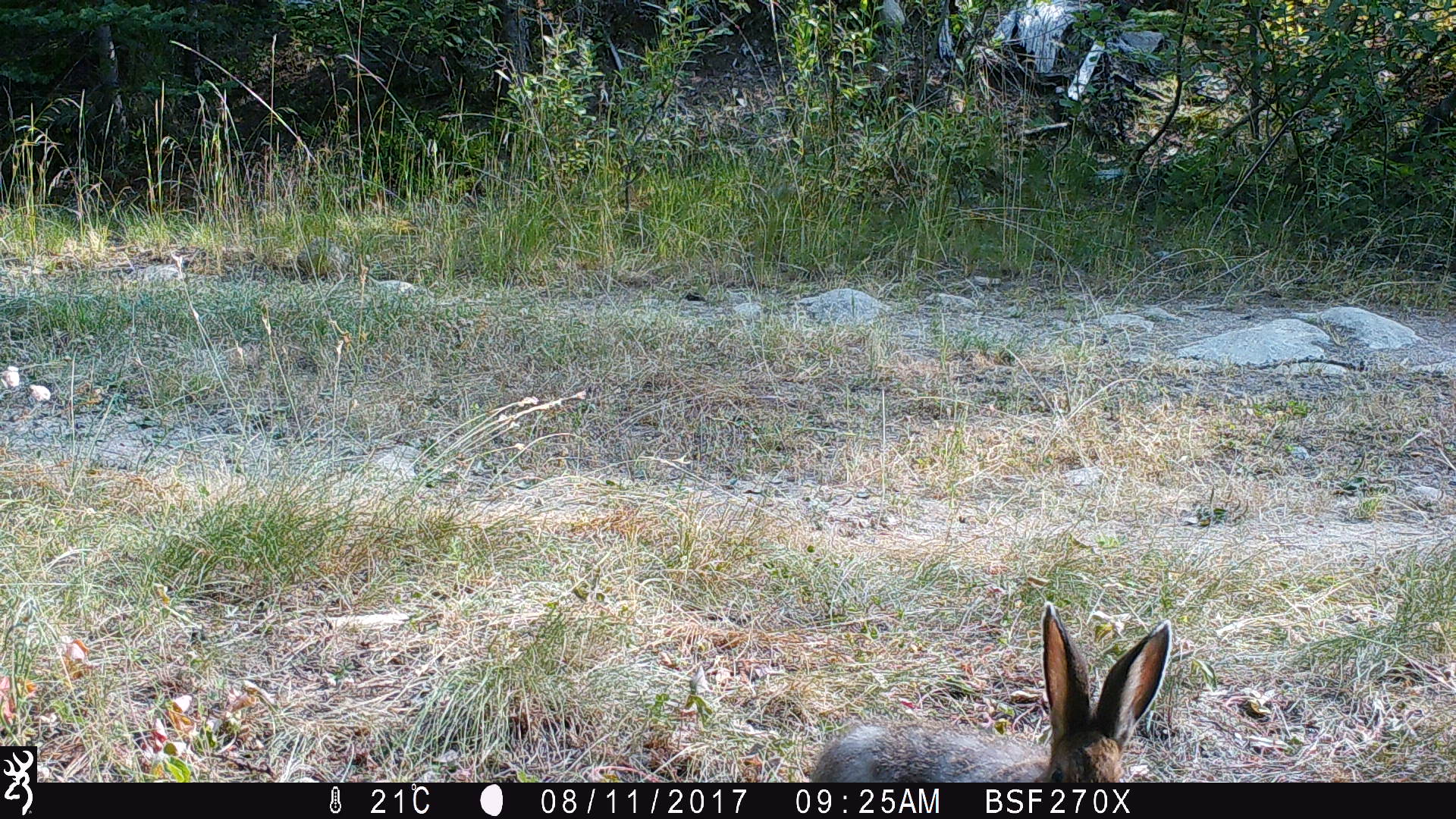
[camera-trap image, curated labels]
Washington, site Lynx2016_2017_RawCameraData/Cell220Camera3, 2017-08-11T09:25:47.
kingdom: Animalia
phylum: Chordata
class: Mammalia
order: Lagomorpha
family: Leporidae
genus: Lepus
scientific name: Lepus americanus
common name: snowshoe hare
Lepus americanus (snowshoe hare). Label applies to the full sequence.